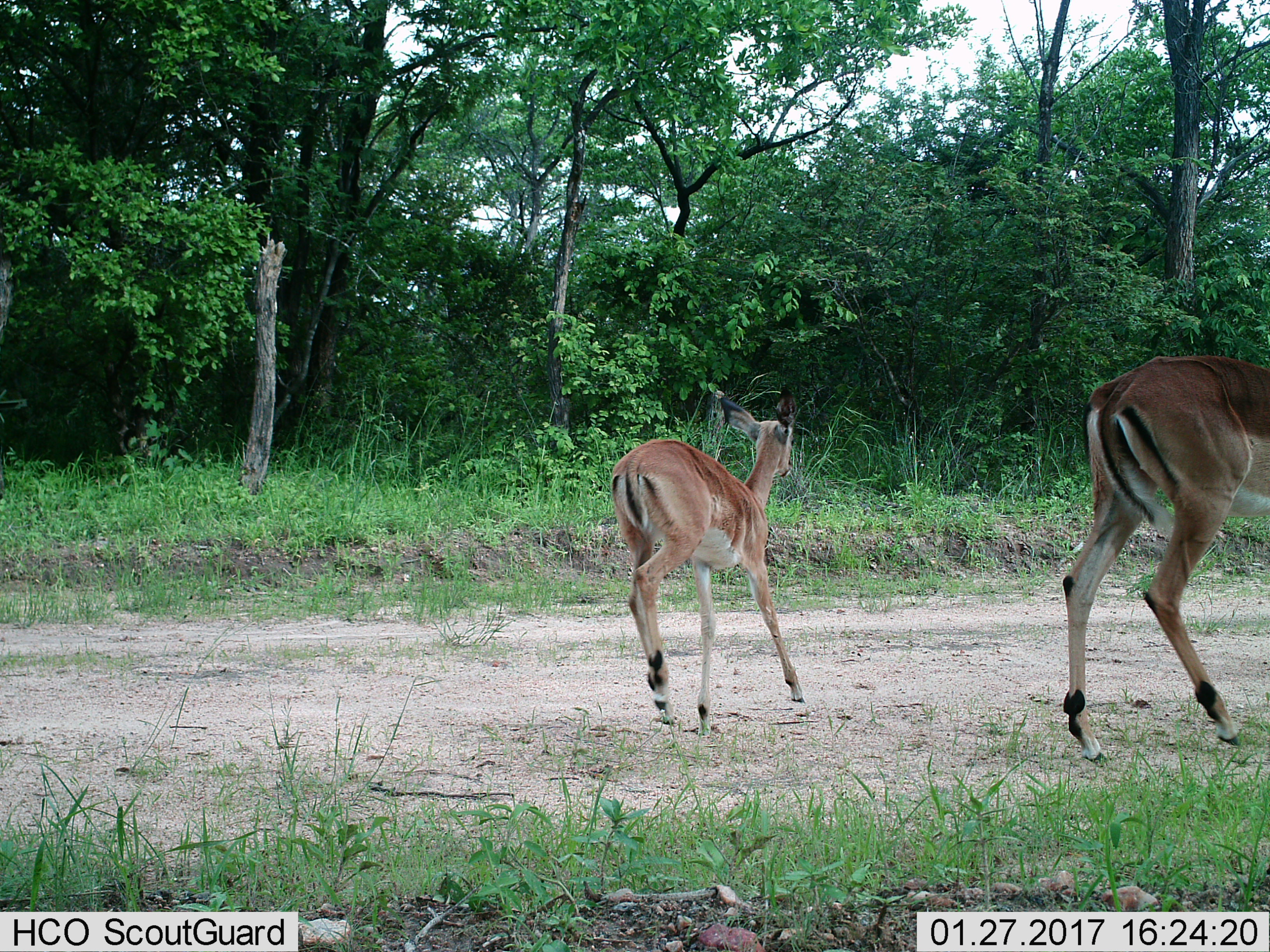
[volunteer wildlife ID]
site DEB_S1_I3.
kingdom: Animalia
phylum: Chordata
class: Mammalia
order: Artiodactyla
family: Bovidae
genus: Aepyceros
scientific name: Aepyceros melampus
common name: impala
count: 2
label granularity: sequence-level